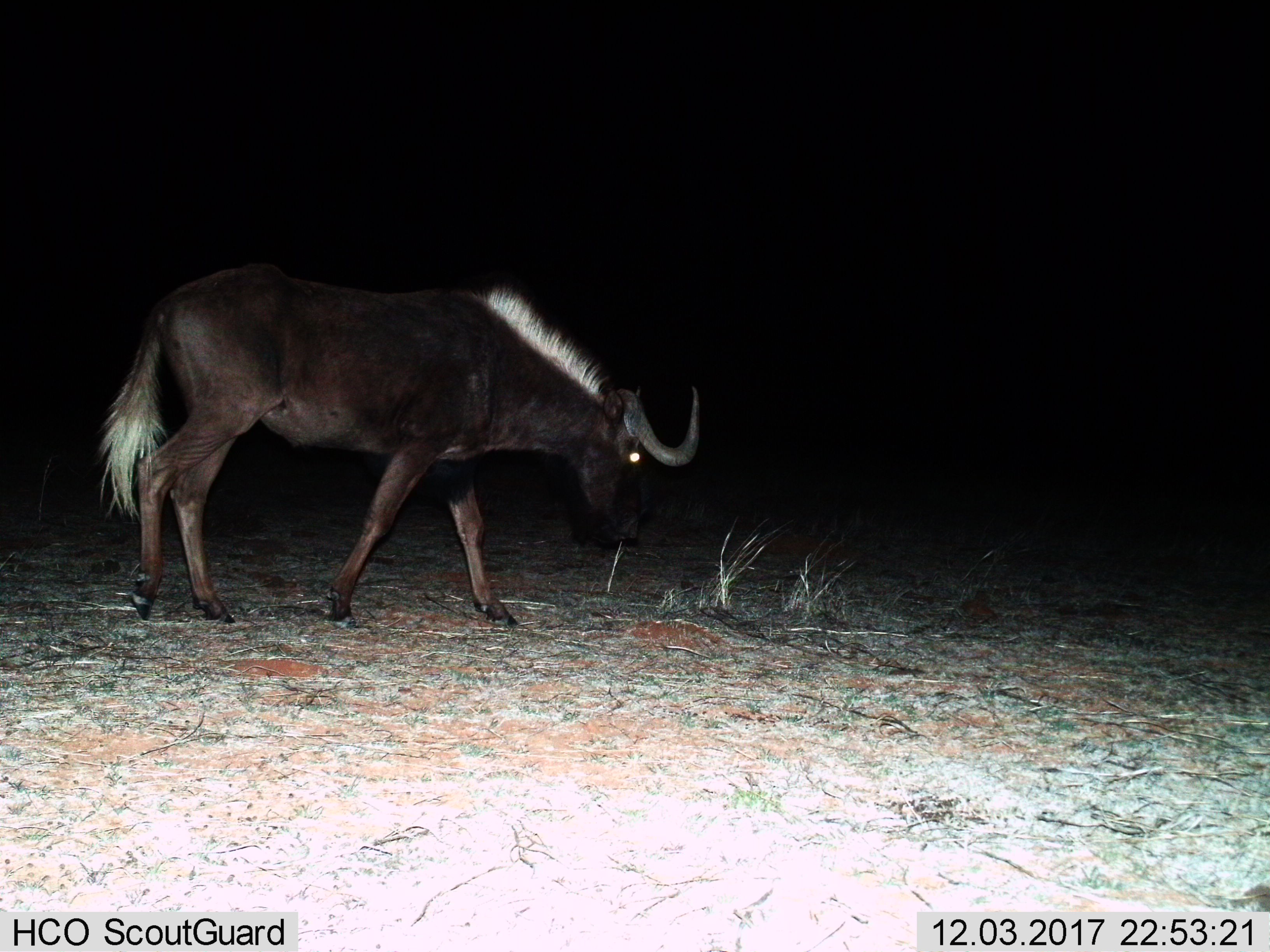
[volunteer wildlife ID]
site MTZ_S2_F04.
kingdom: Animalia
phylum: Chordata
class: Mammalia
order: Artiodactyla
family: Bovidae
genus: Connochaetes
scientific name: Connochaetes gnou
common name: black wildebeest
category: wildebeestblack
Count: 1.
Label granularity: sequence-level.